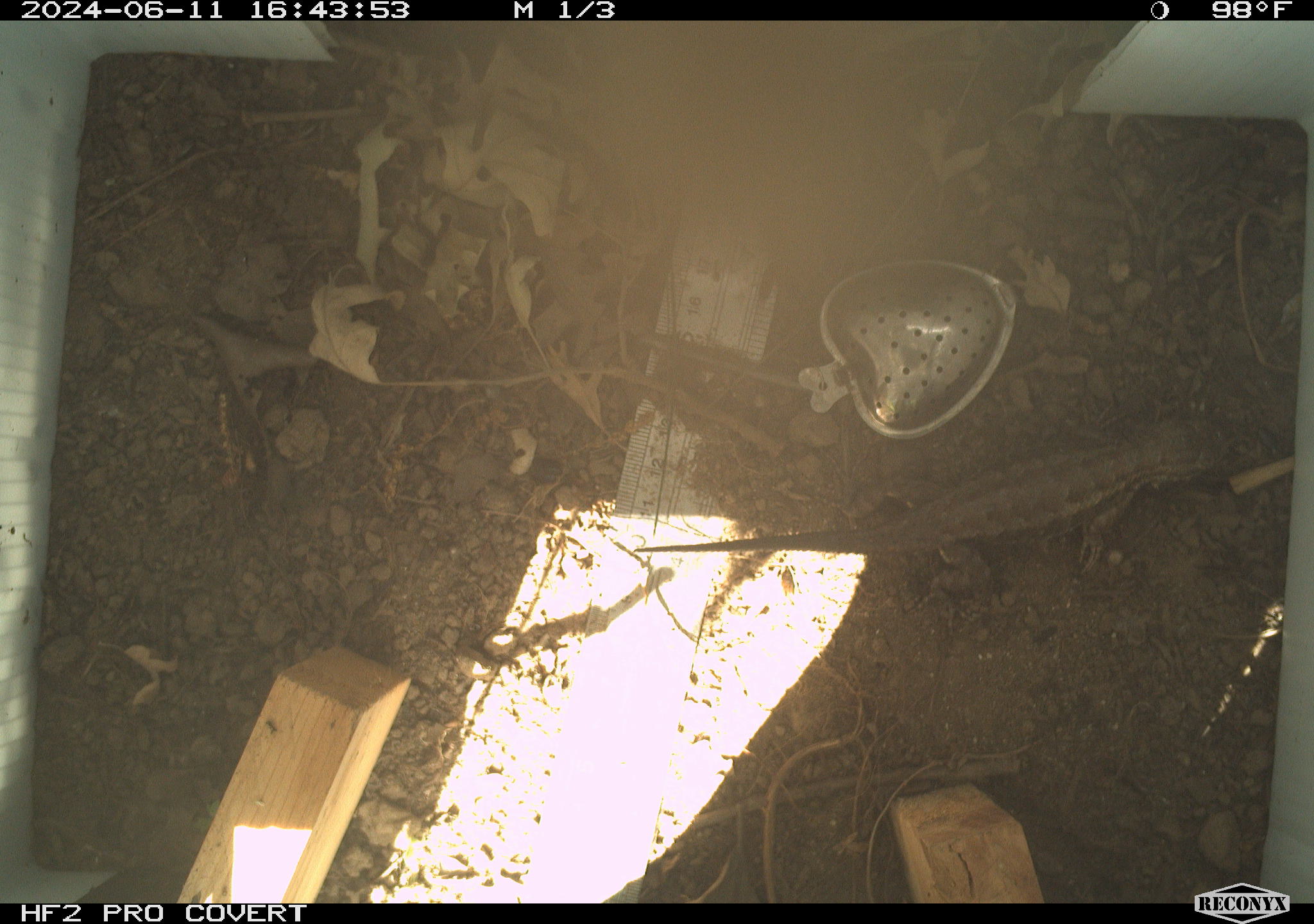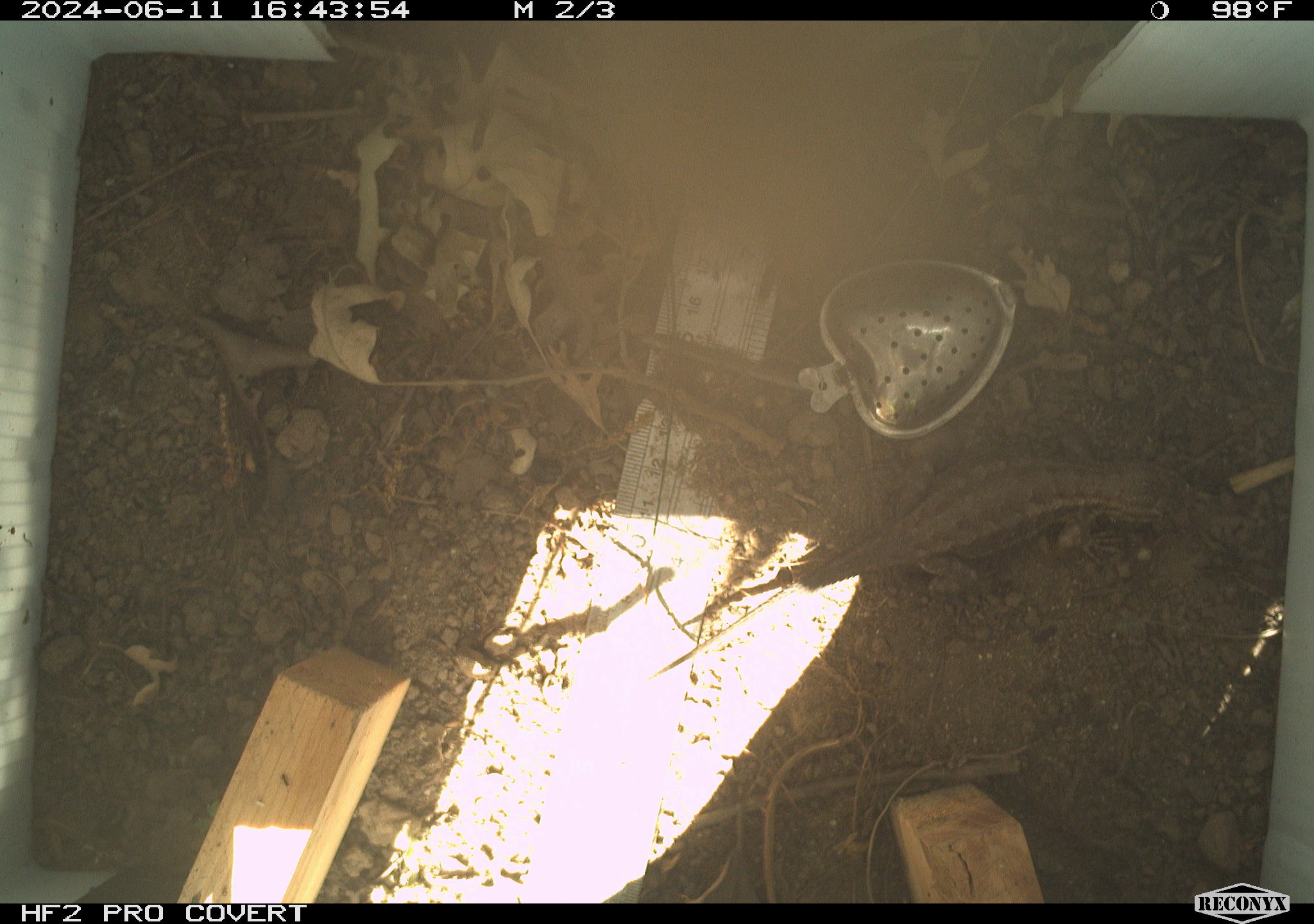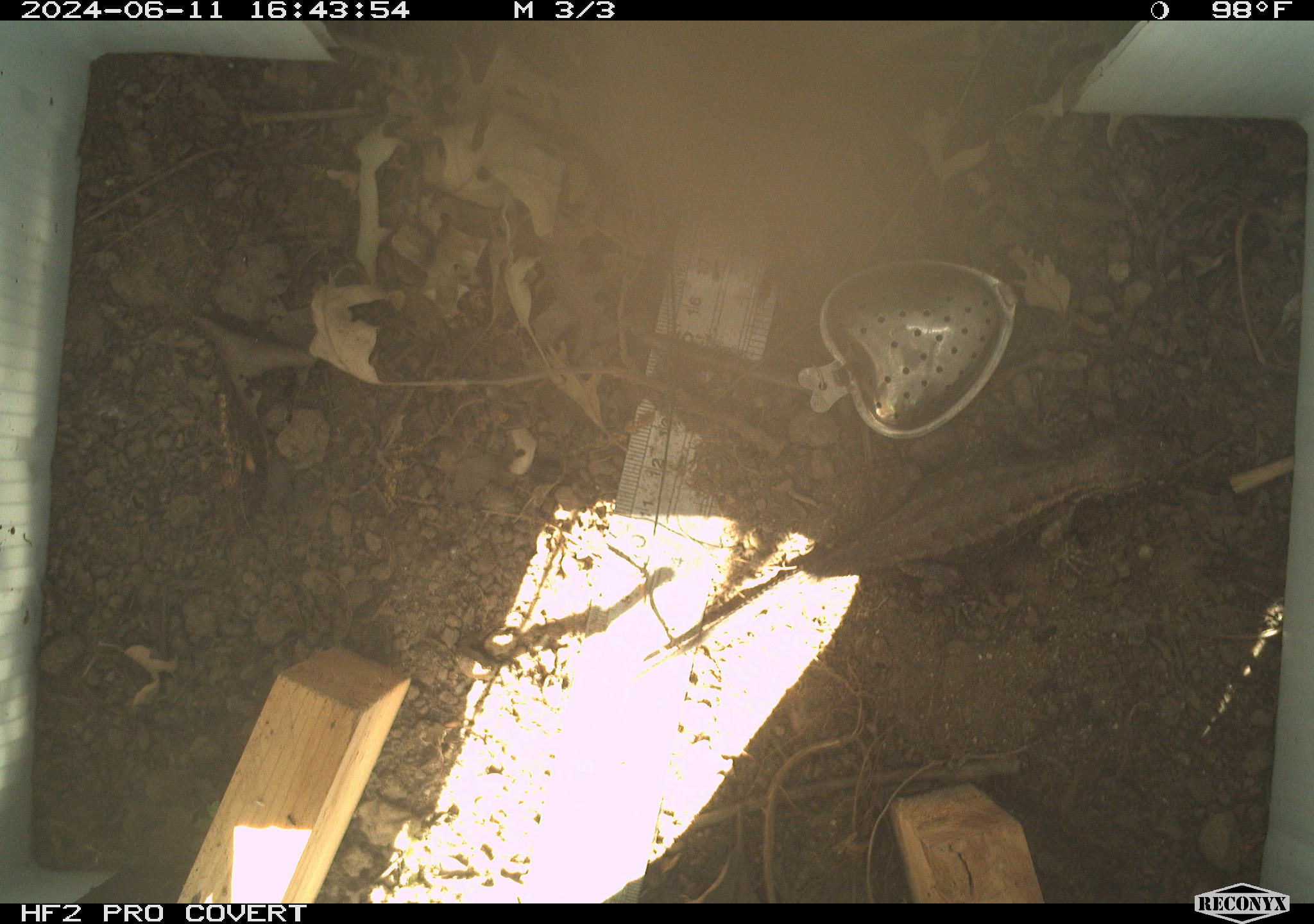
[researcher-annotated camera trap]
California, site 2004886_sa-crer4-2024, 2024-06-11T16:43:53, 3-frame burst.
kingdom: Animalia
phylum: Chordata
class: Reptilia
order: Squamata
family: Phrynosomatidae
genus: Sceloporus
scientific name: Sceloporus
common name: spiny lizards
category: sceloporus species